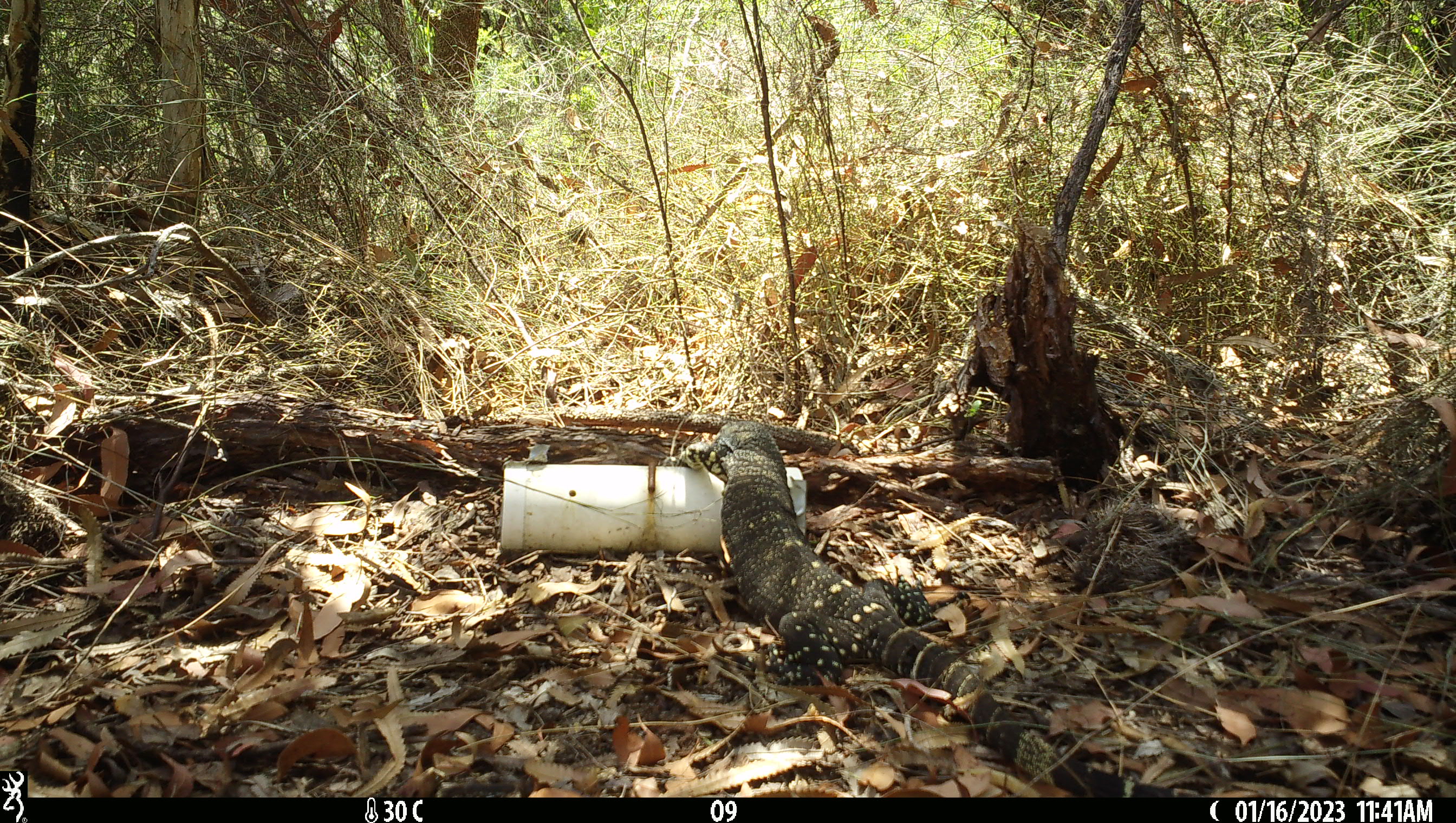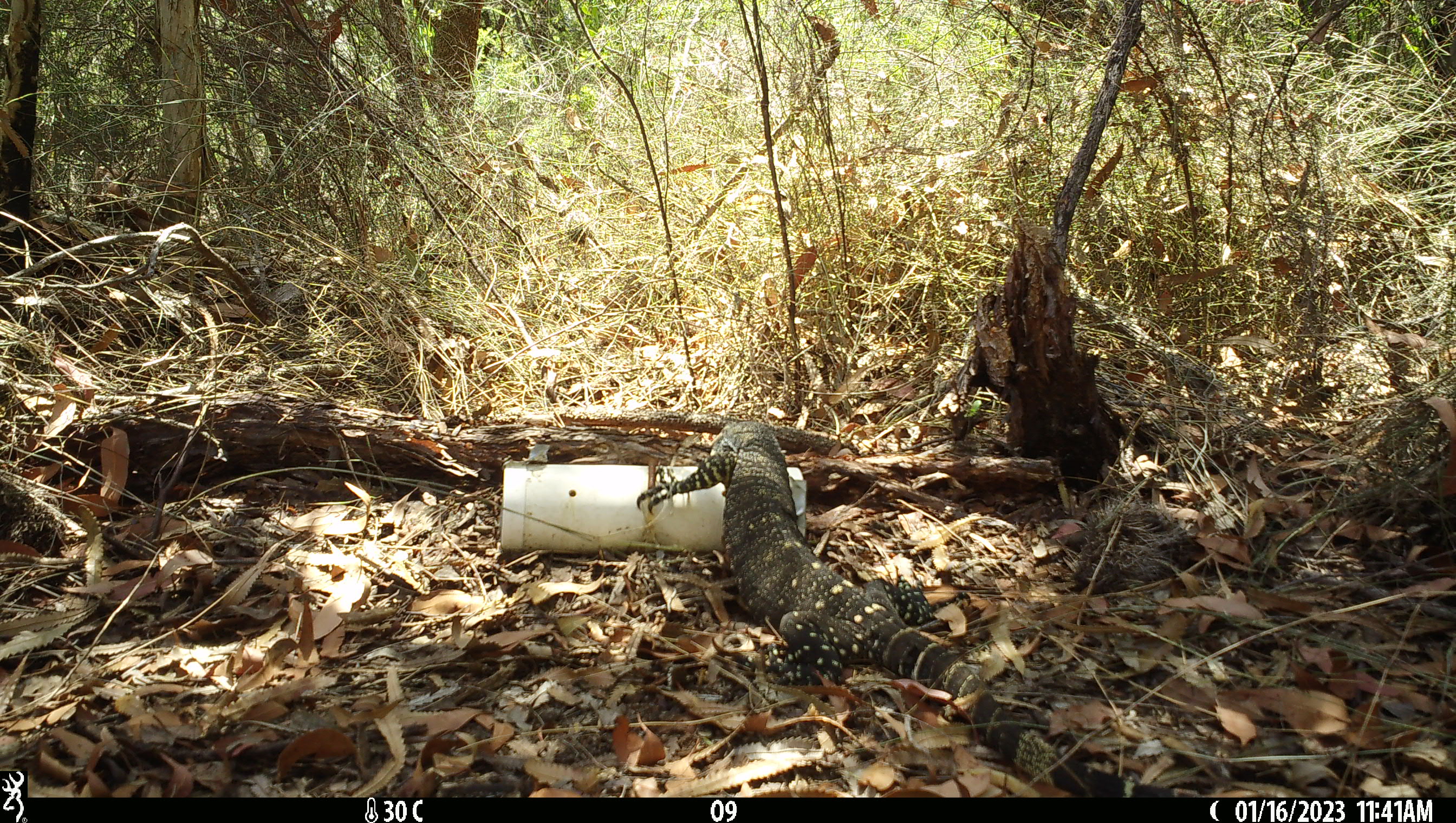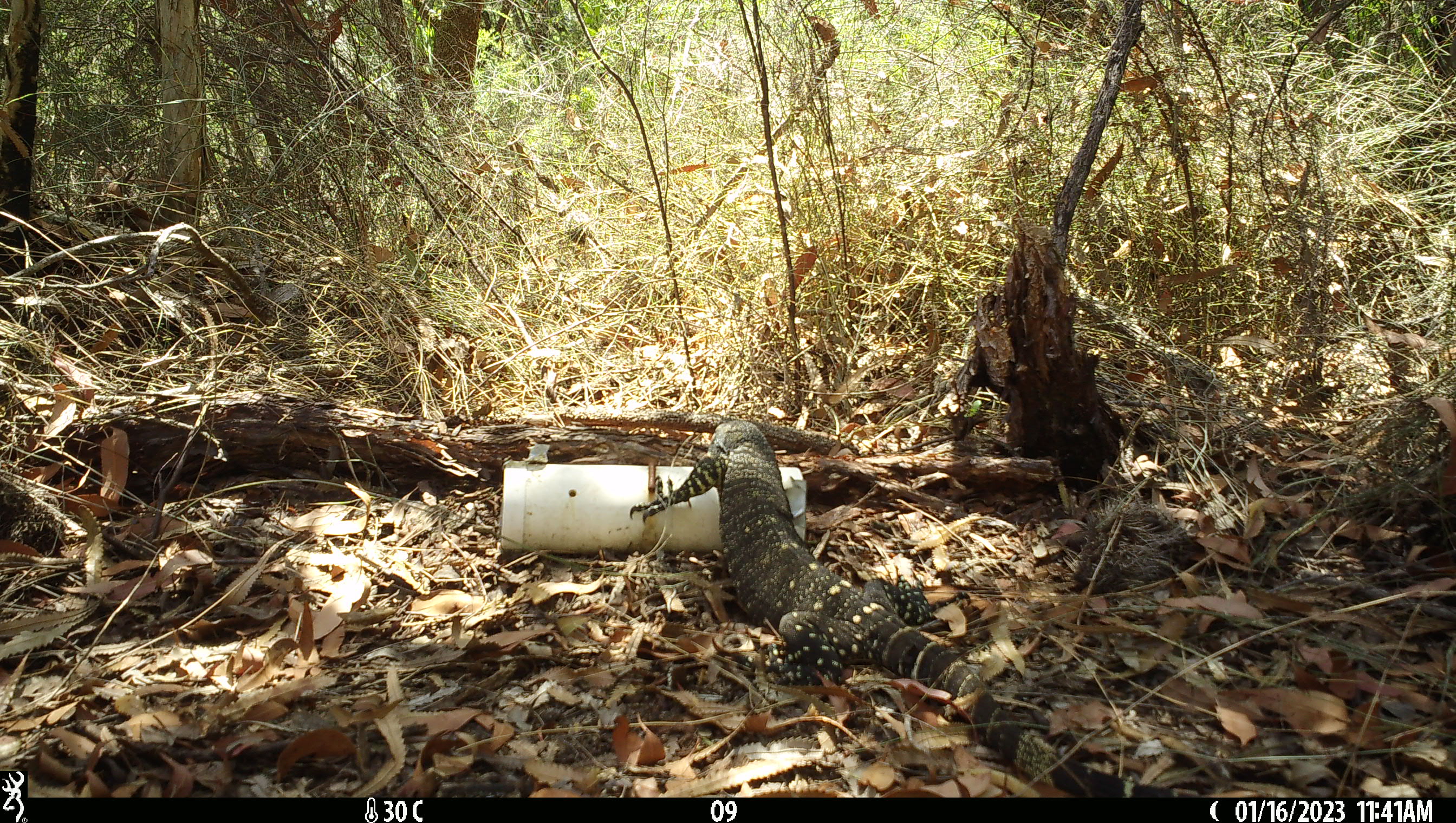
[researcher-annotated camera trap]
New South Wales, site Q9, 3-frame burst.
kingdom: Animalia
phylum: Chordata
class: Reptilia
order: Squamata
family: Varanidae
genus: Varanus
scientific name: Varanus varius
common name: lace monitor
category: goanna